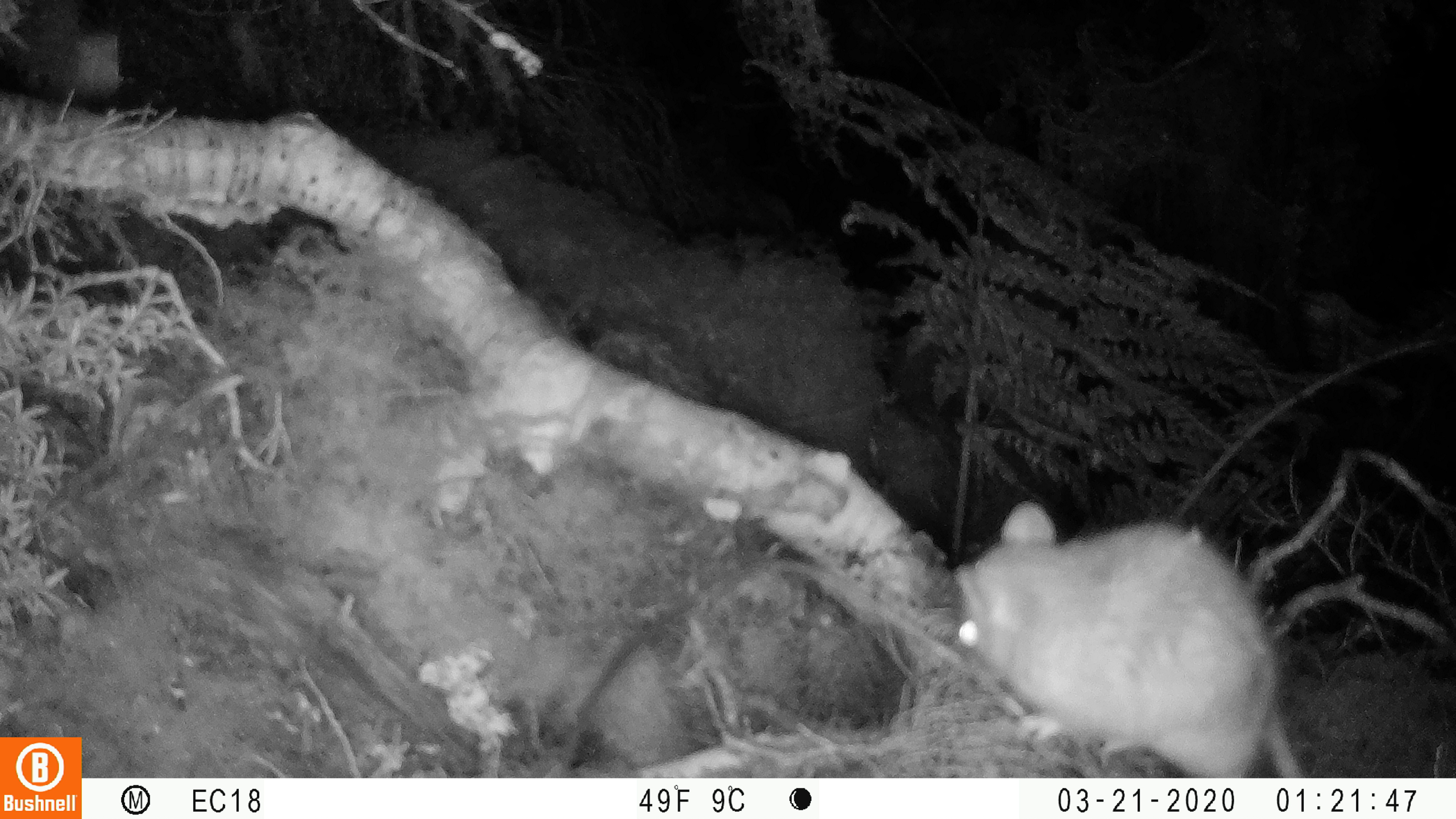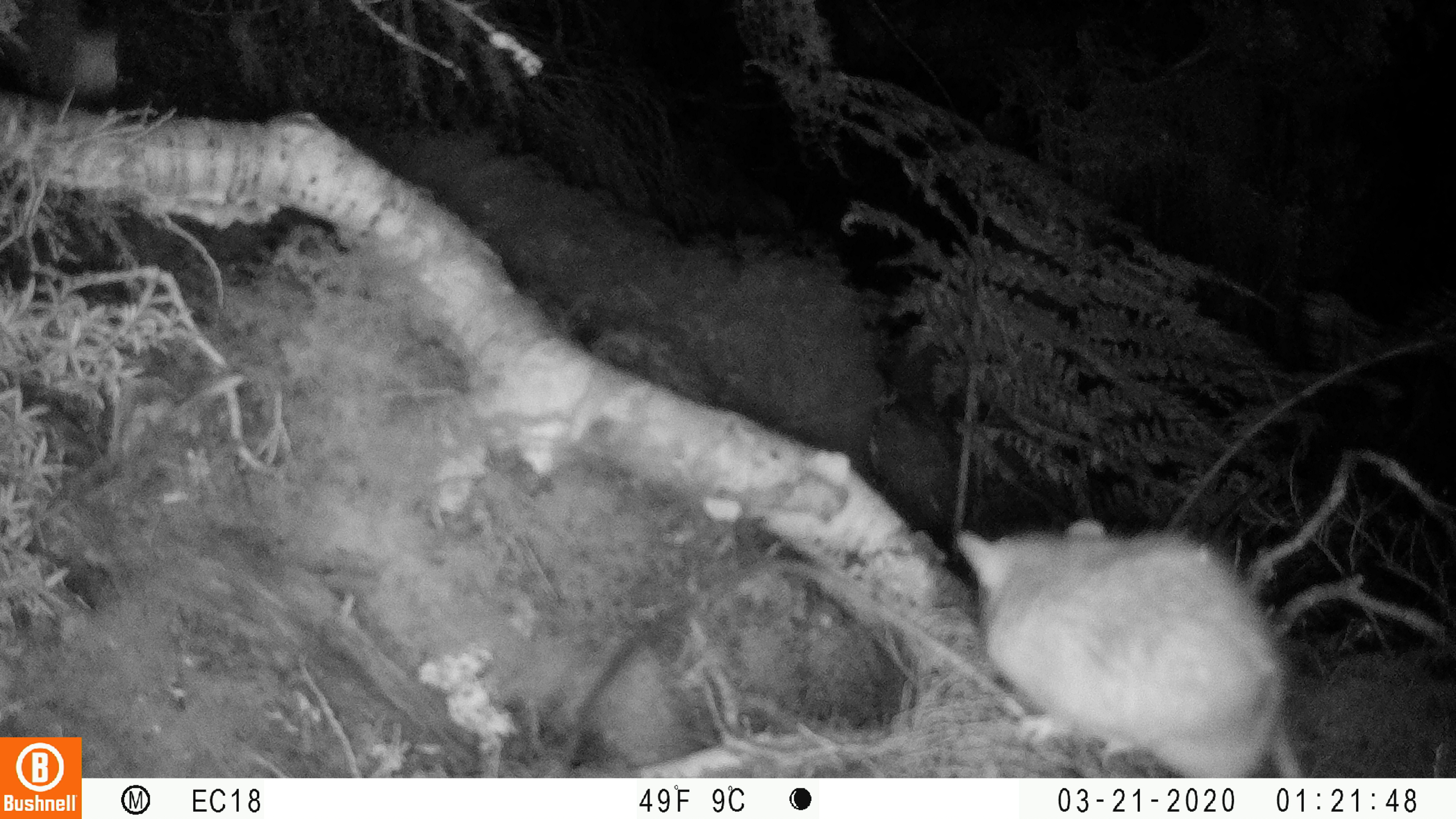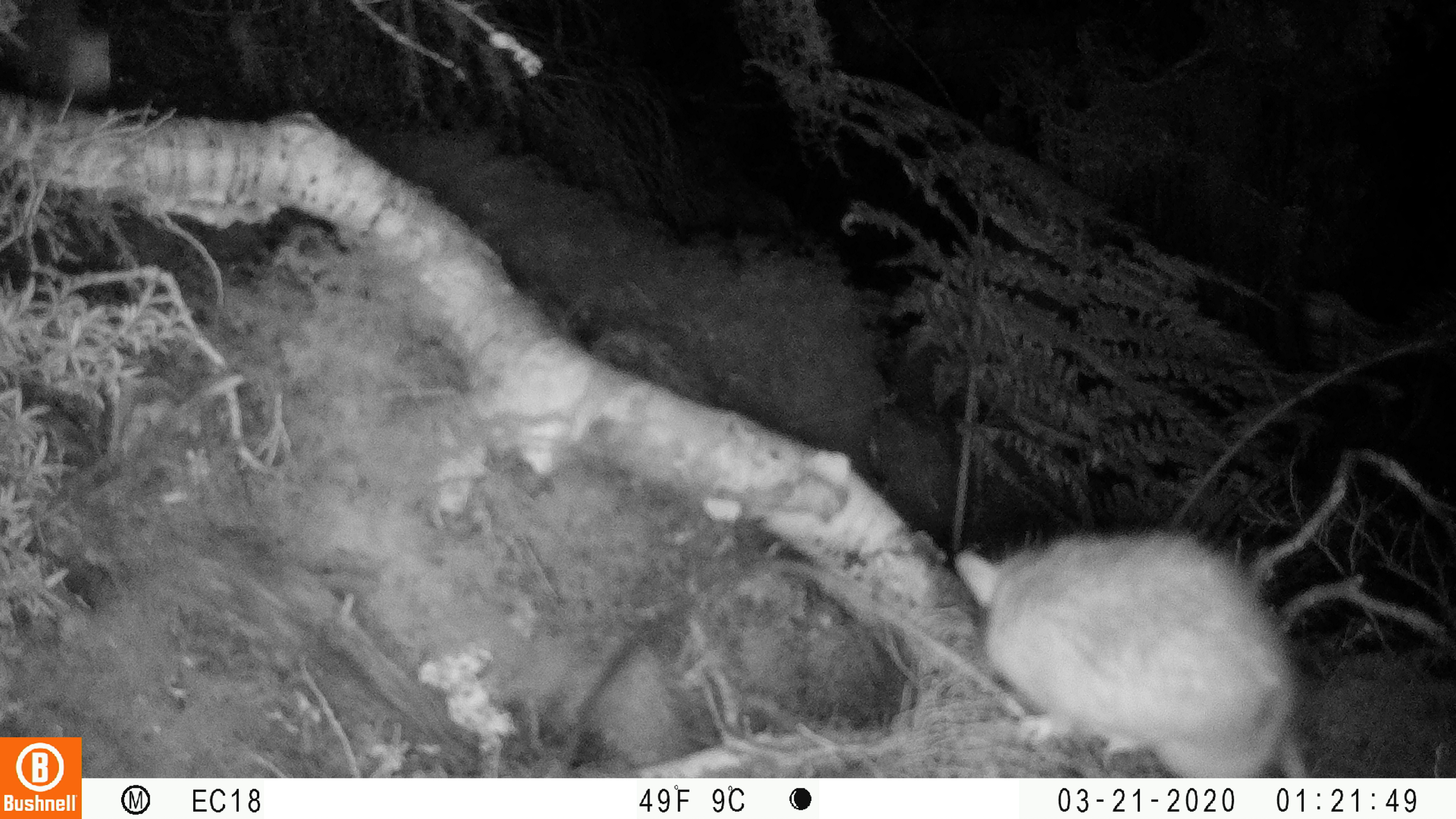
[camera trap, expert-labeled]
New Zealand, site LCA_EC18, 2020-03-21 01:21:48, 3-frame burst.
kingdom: Animalia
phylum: Chordata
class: Mammalia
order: Rodentia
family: Muridae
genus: Rattus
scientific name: Rattus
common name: rat